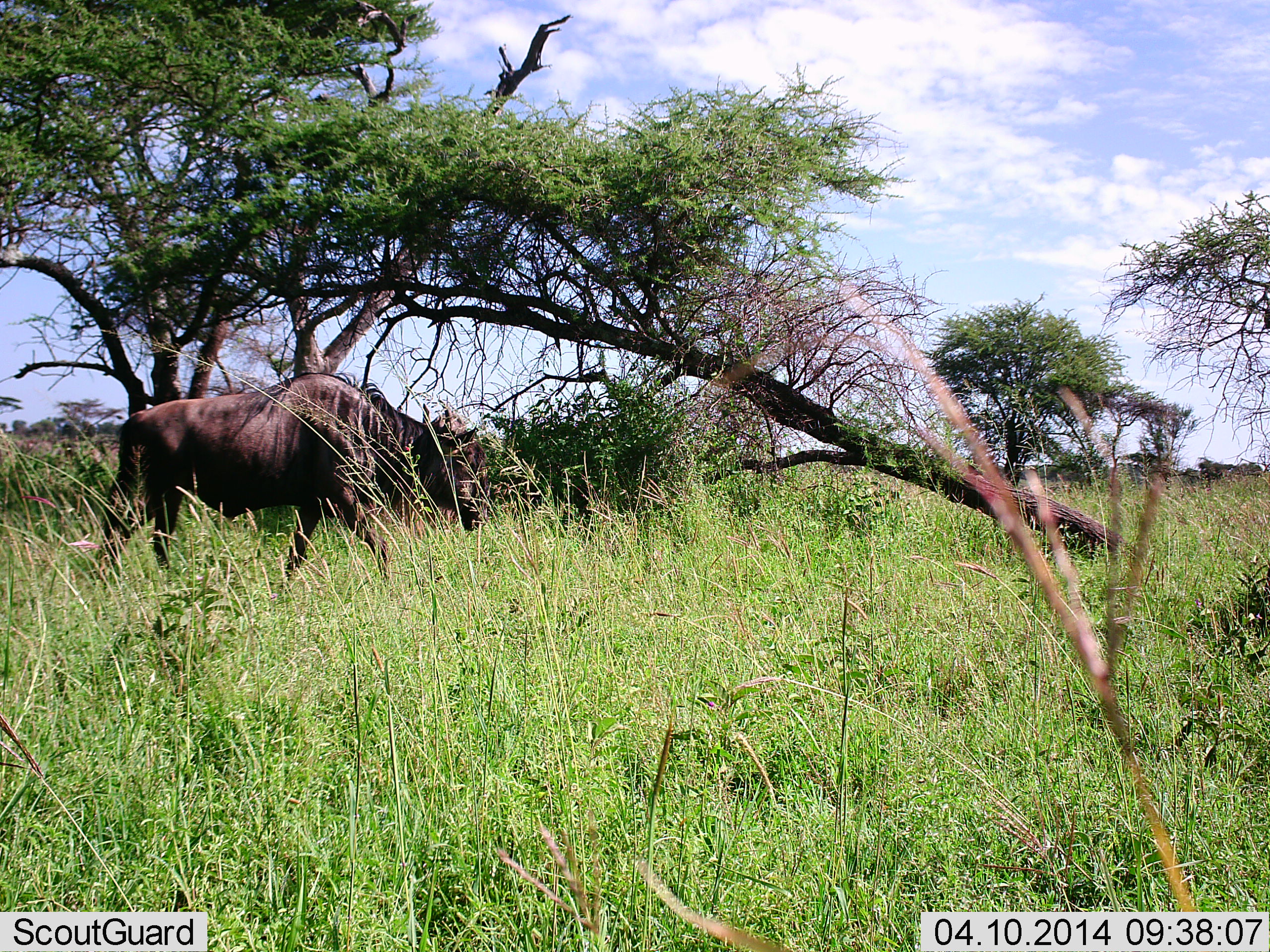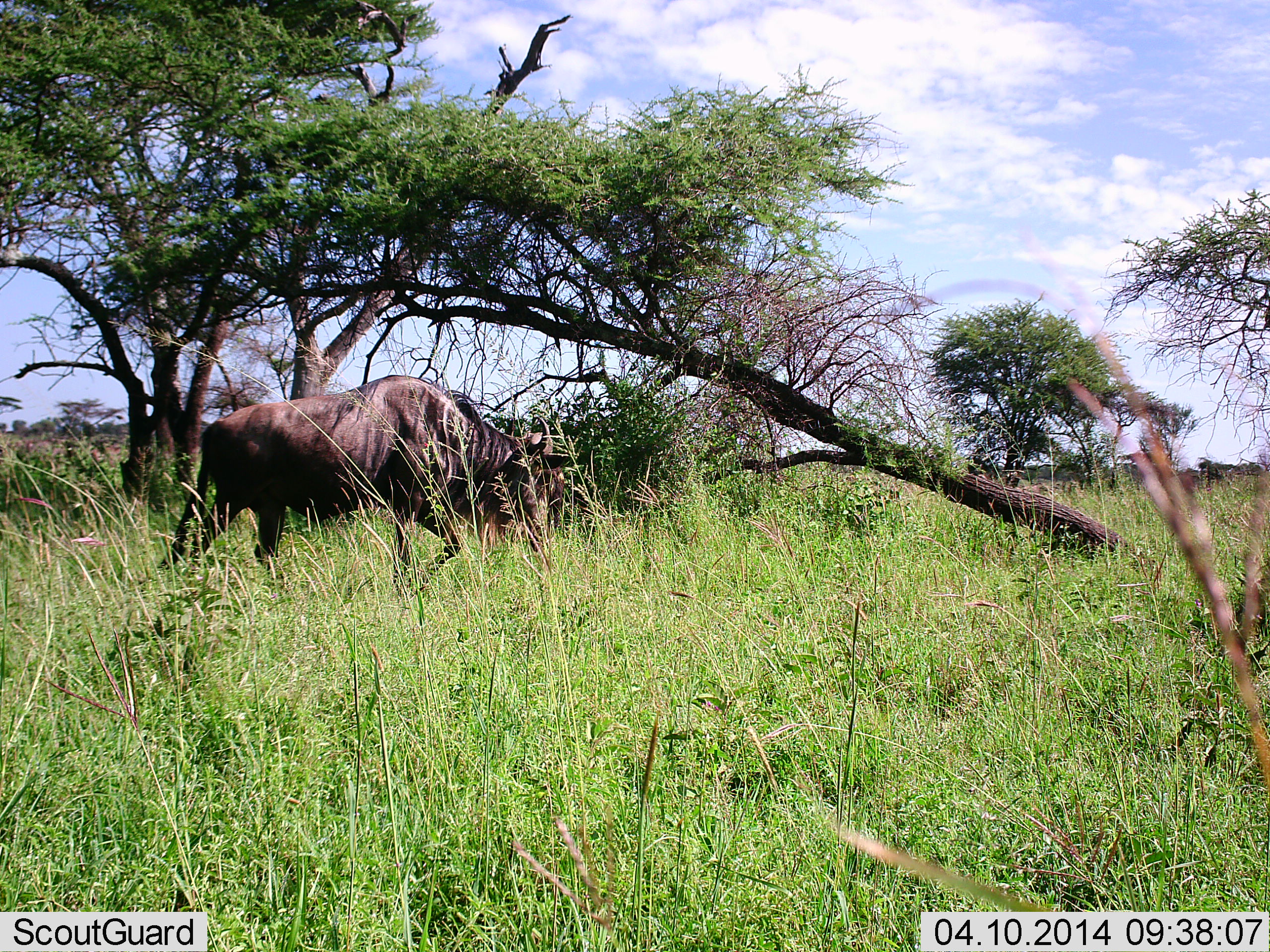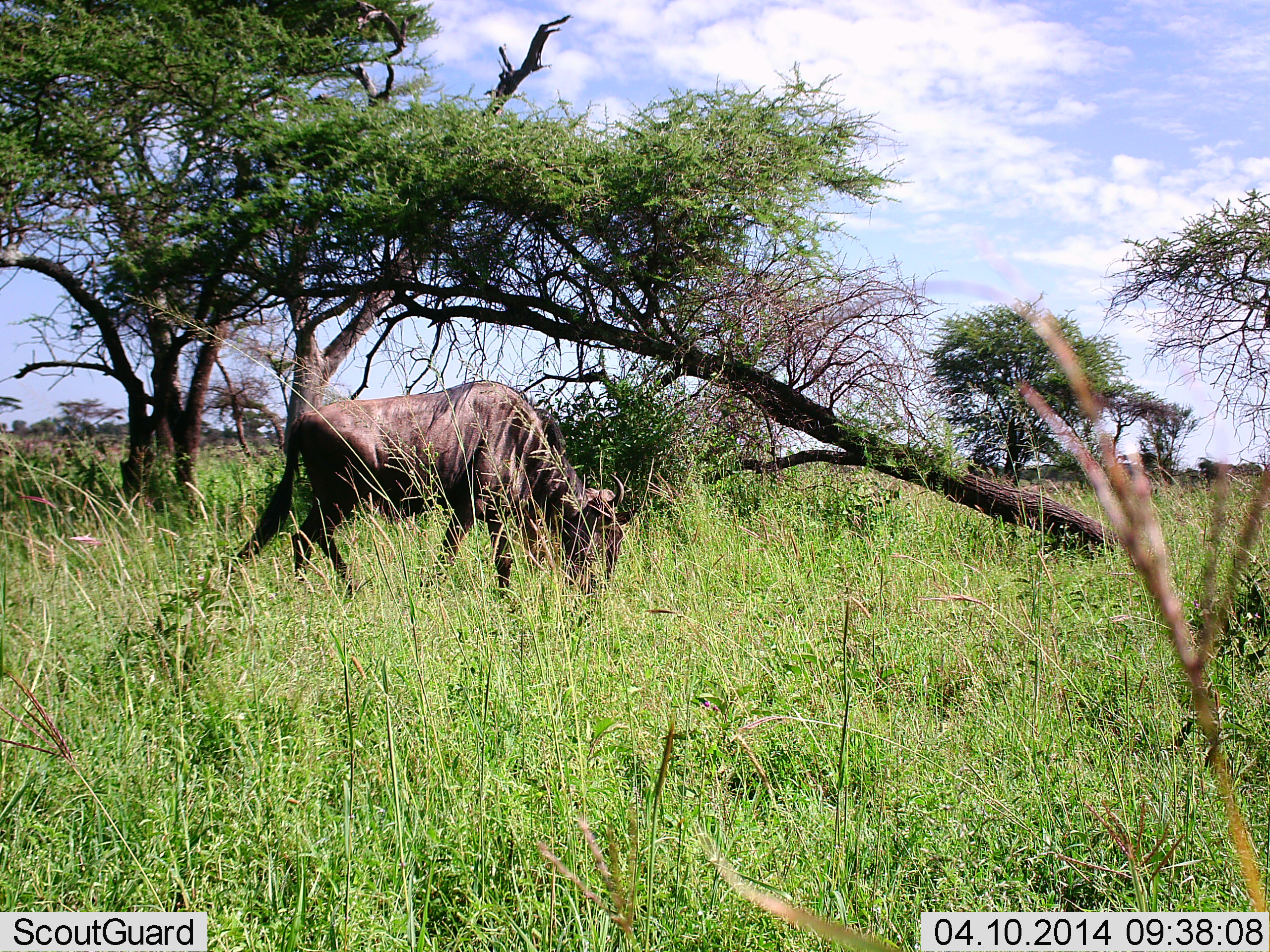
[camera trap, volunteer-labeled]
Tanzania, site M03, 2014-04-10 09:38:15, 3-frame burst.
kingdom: Animalia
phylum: Chordata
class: Mammalia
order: Artiodactyla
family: Bovidae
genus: Connochaetes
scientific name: Connochaetes taurinus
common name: blue wildebeest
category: wildebeest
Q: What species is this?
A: Wildebeest (blue wildebeest) (Connochaetes taurinus).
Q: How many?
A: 1.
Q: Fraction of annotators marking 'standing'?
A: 10%.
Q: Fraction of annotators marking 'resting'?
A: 0%.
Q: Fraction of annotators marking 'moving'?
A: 90%.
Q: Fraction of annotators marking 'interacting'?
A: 0%.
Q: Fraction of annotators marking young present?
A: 0%.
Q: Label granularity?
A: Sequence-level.